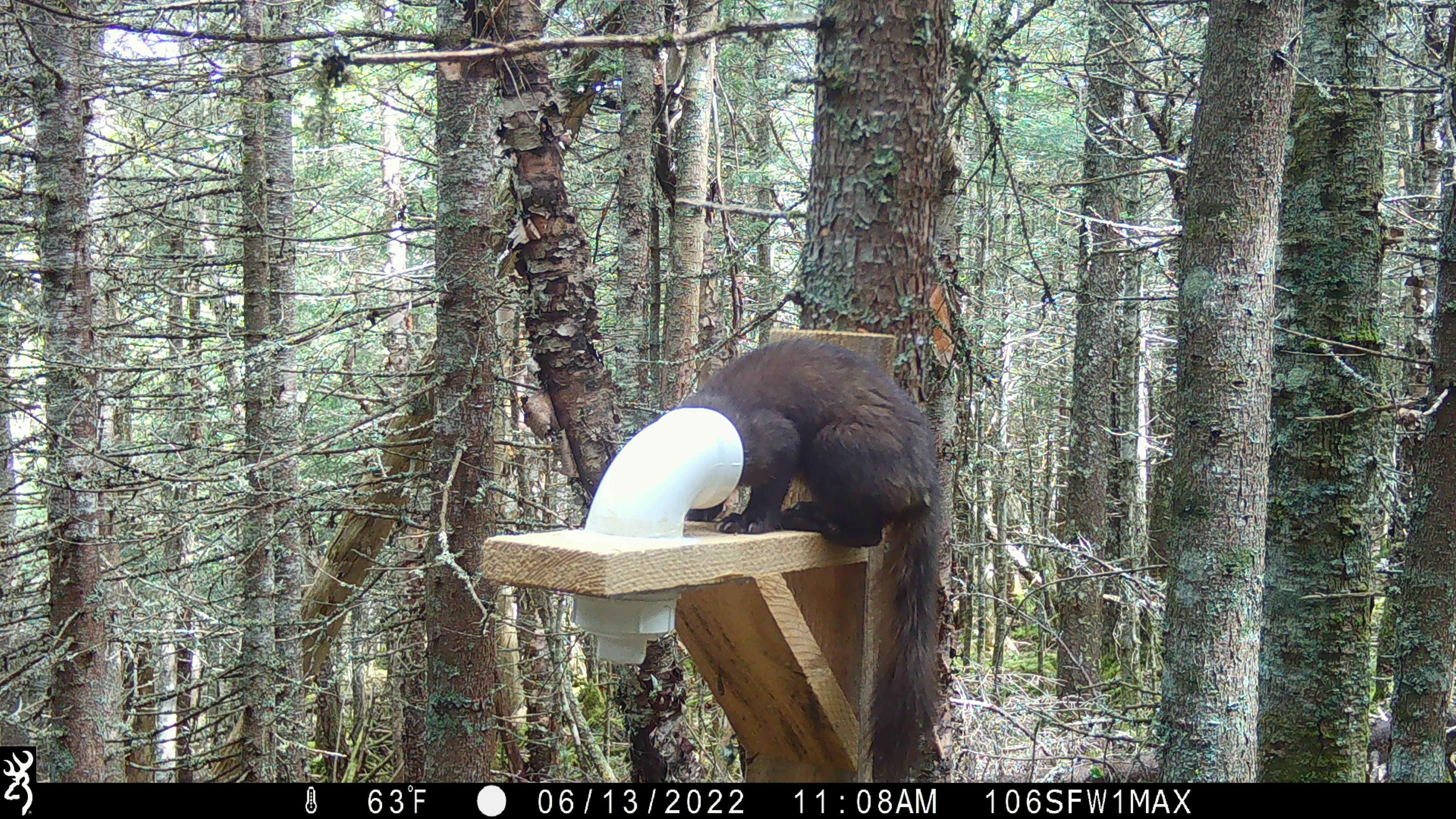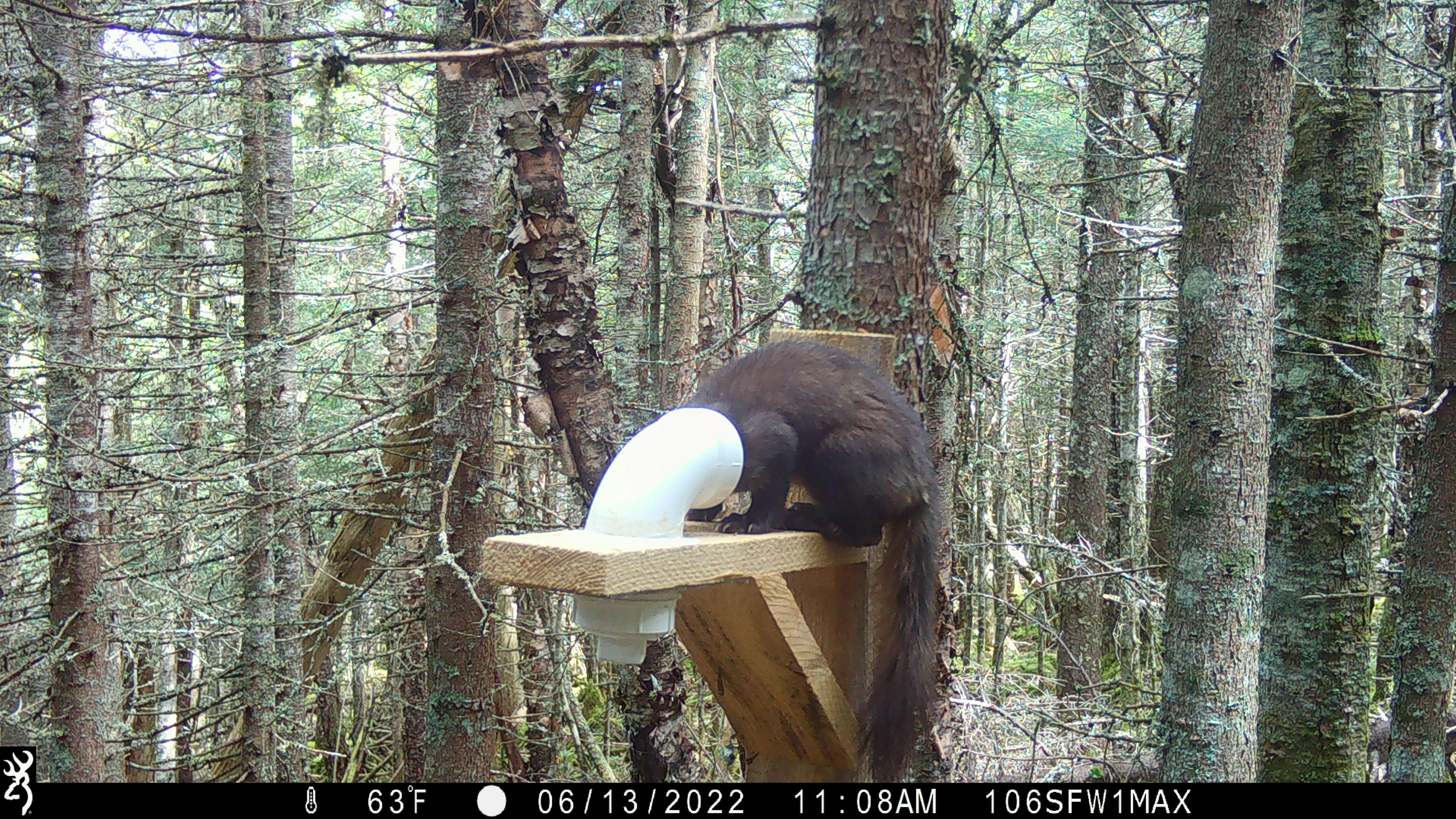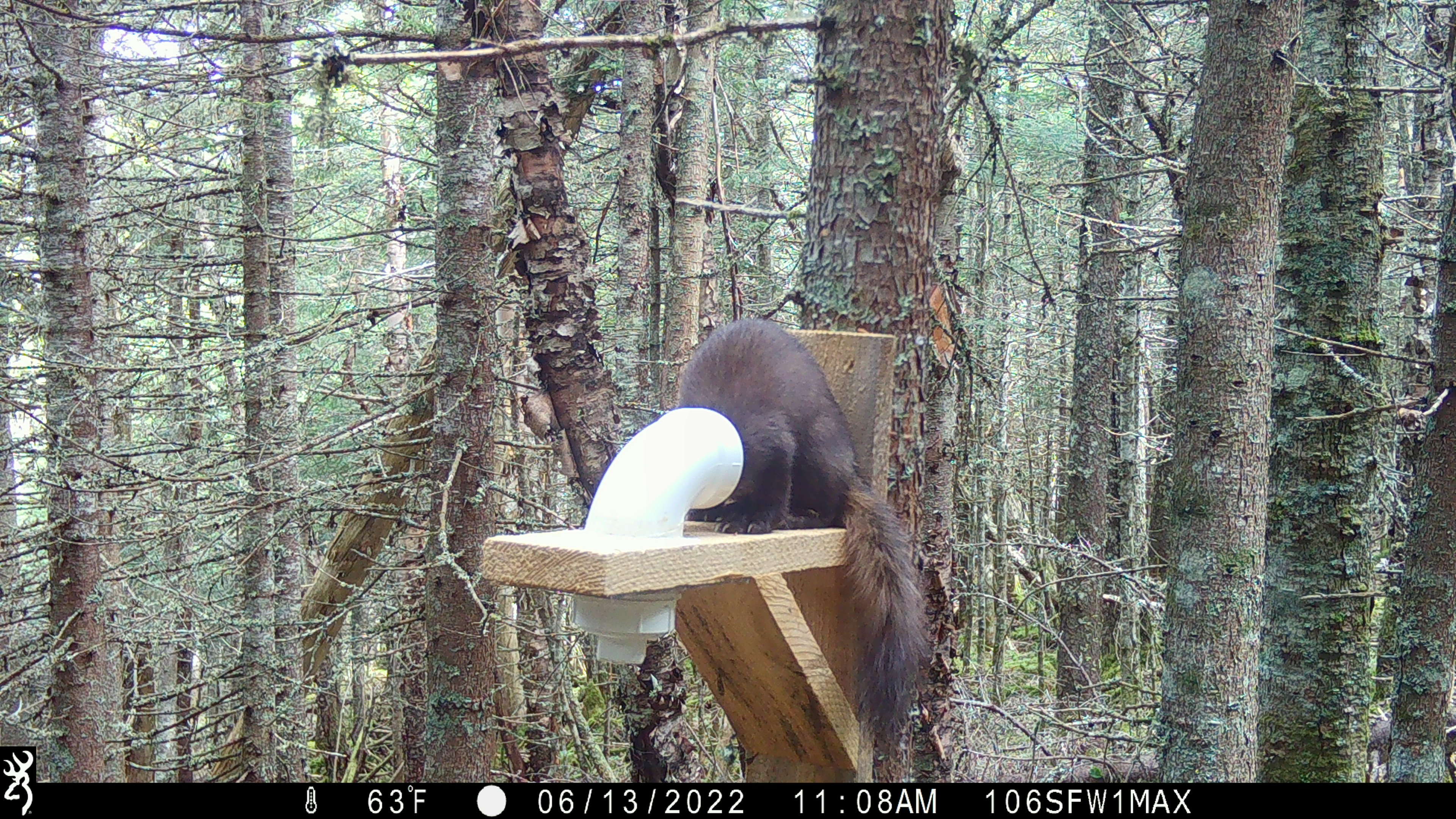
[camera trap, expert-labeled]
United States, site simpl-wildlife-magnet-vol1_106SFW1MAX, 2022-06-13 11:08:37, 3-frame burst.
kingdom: Animalia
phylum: Chordata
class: Mammalia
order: Carnivora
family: Mustelidae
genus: Martes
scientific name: Martes americana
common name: american marten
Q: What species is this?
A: American marten (Martes americana).